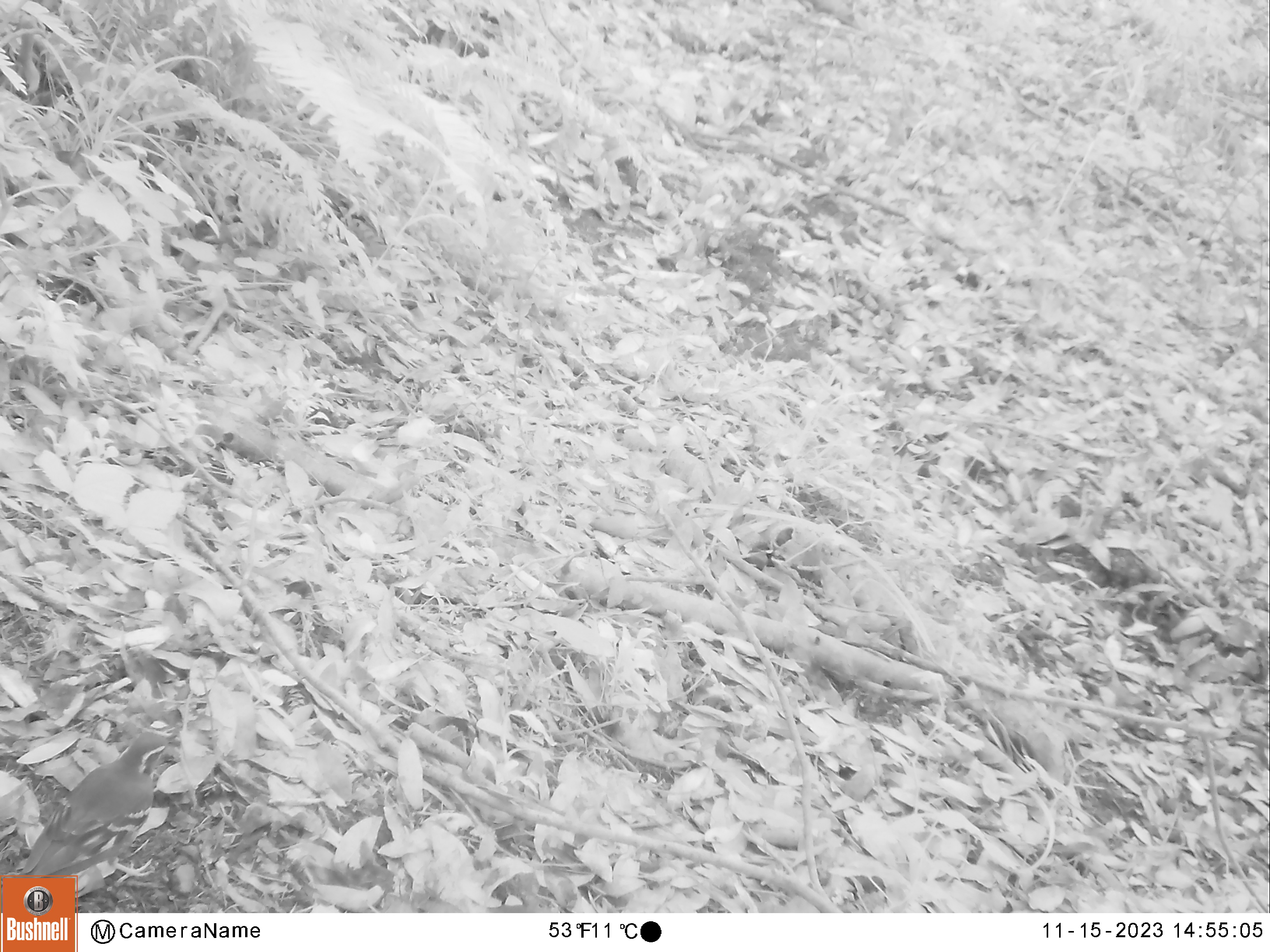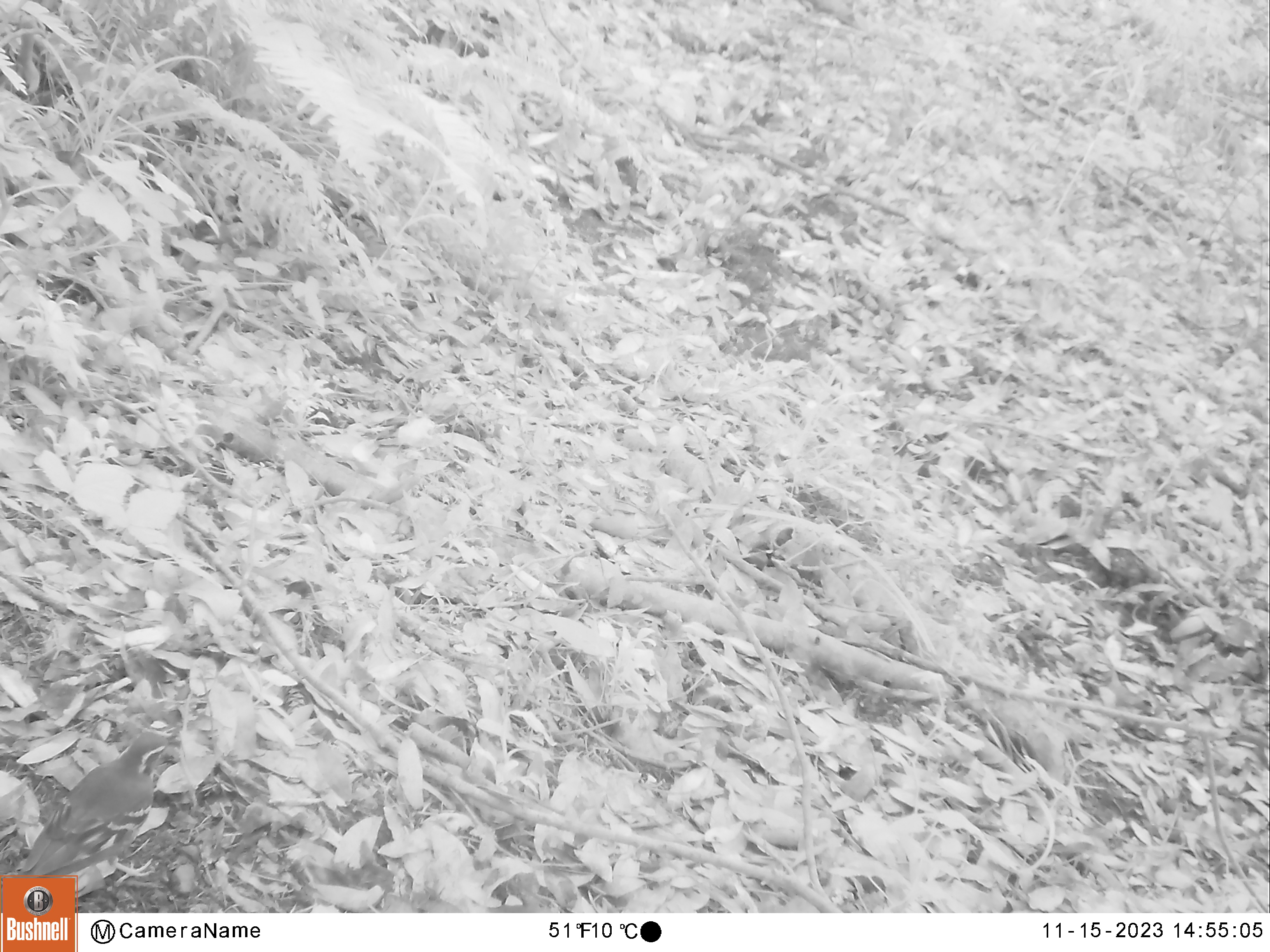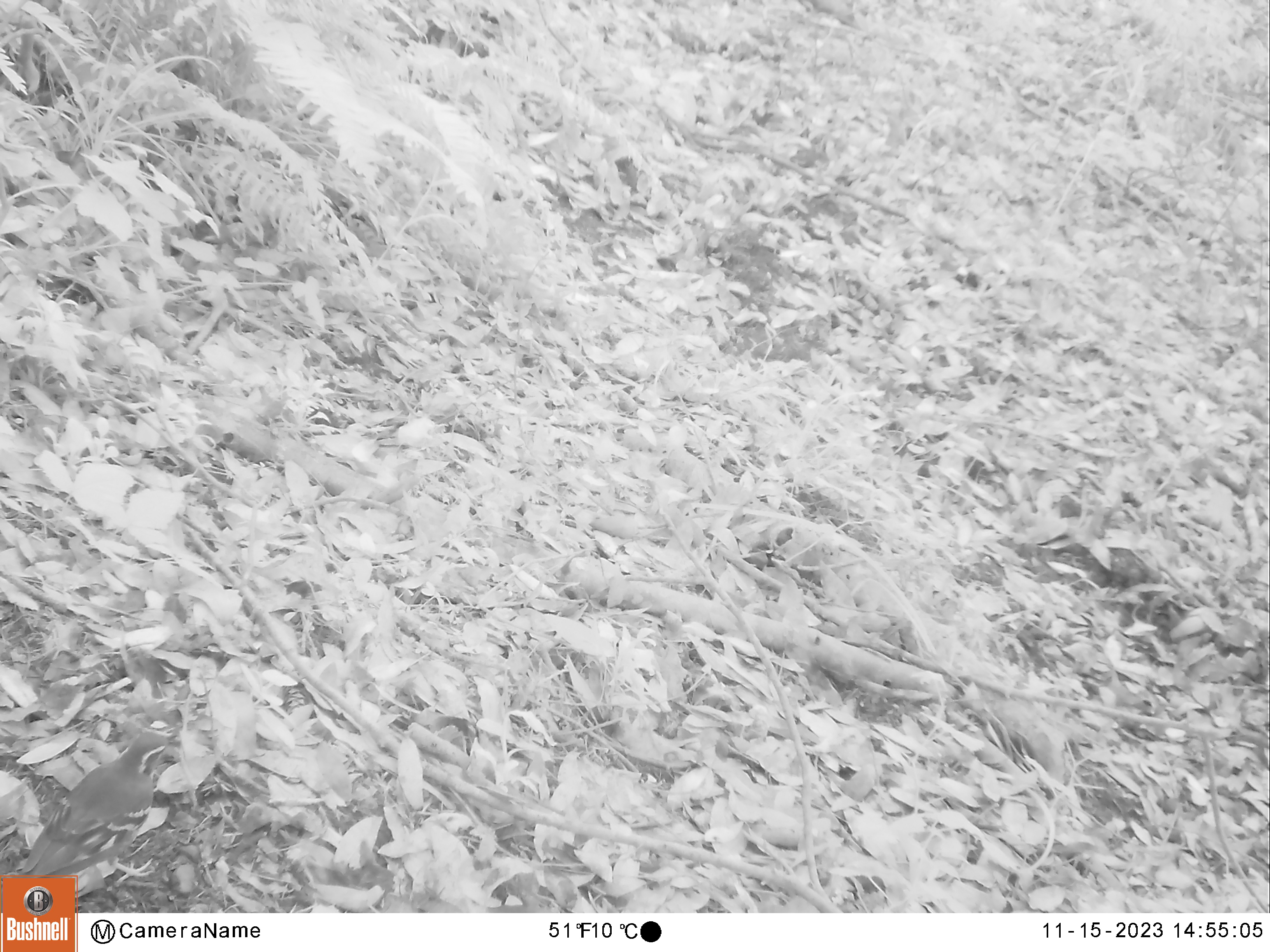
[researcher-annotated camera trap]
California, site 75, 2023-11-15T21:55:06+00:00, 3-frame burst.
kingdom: Animalia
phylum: Chordata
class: Aves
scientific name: Aves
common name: bird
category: unknown bird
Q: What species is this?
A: Unknown bird (bird) (Aves).